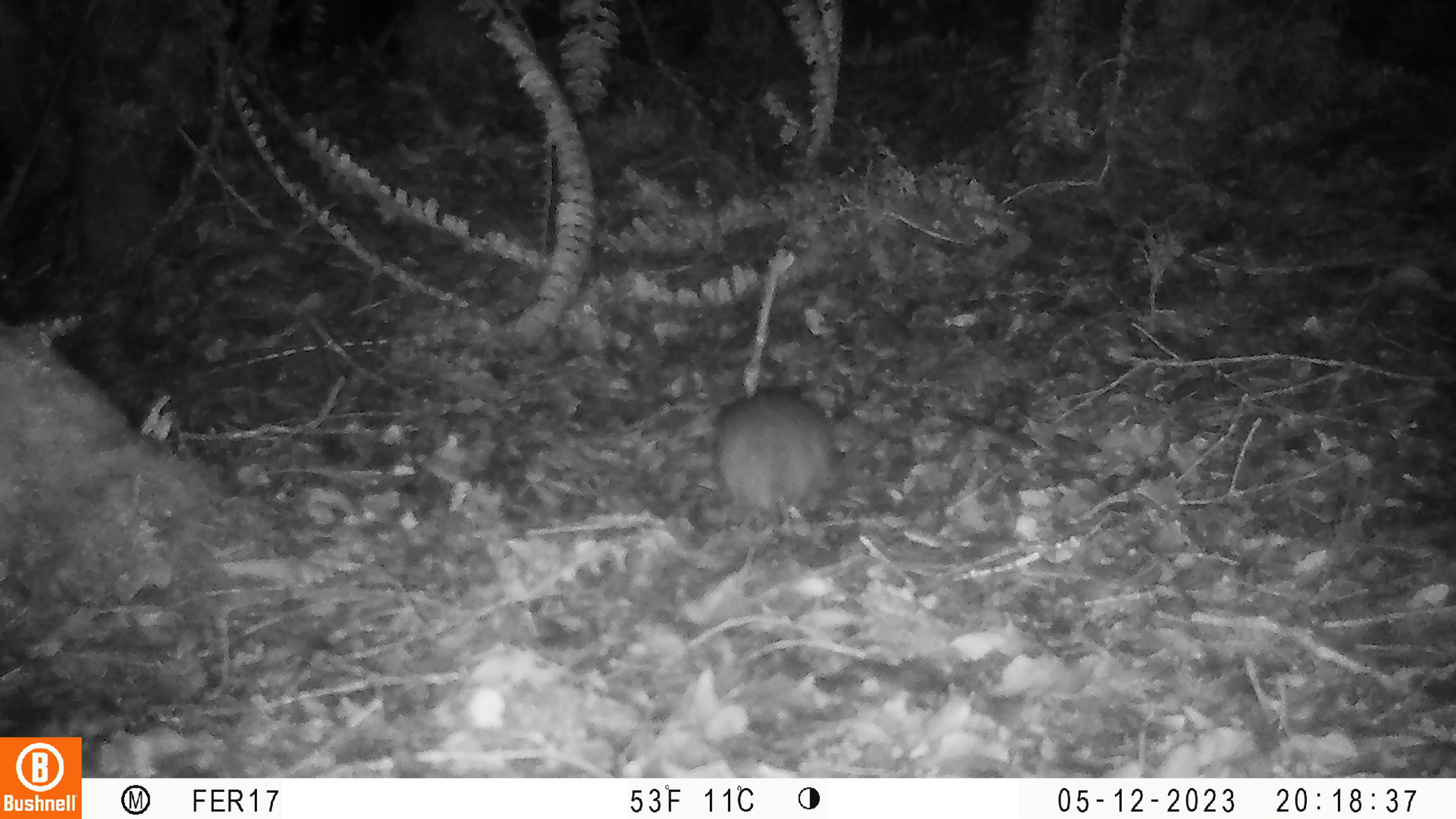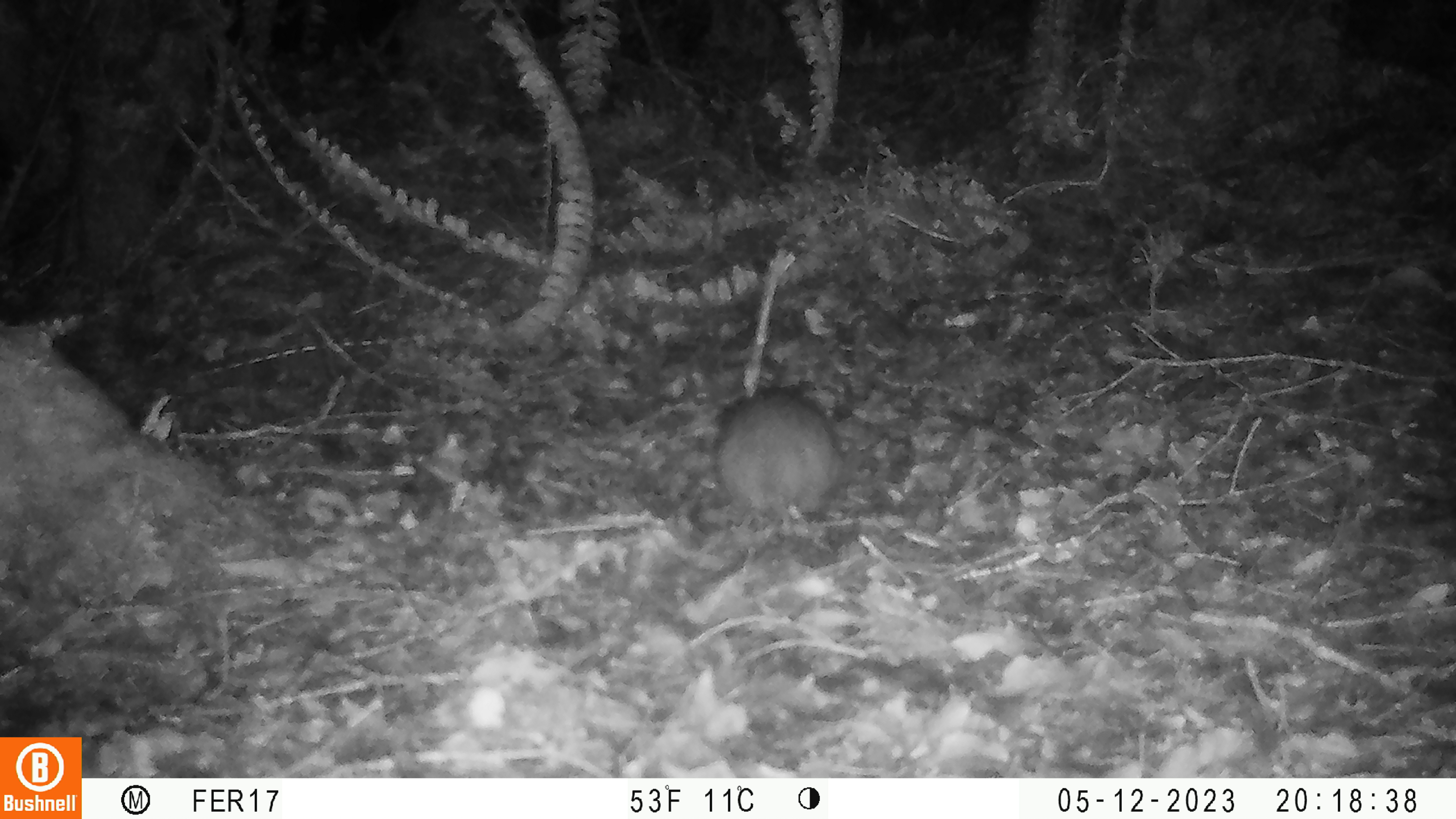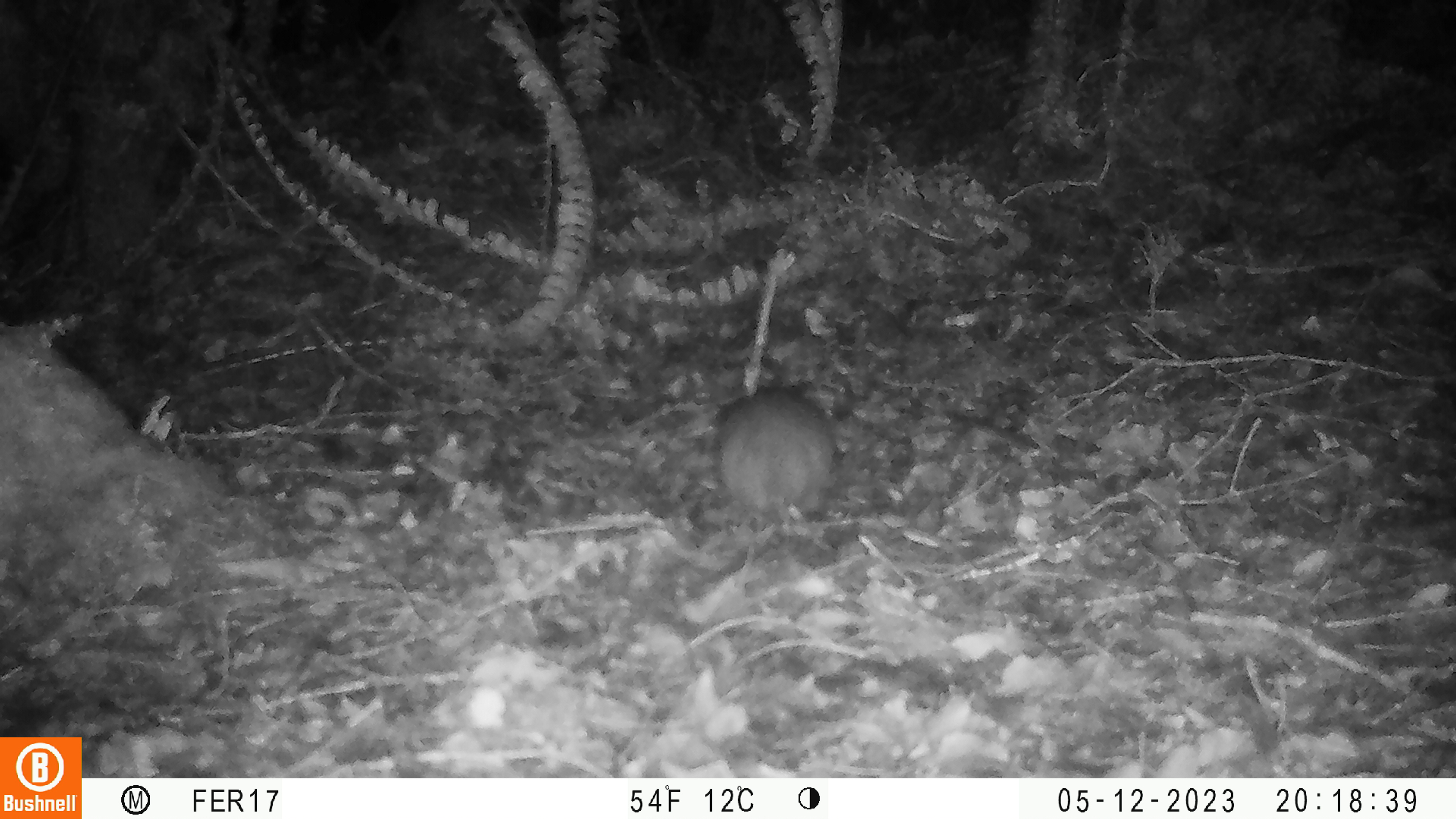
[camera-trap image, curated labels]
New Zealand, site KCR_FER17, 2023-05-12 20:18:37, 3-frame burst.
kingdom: Animalia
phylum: Chordata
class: Mammalia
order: Rodentia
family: Muridae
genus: Rattus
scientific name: Rattus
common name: rat